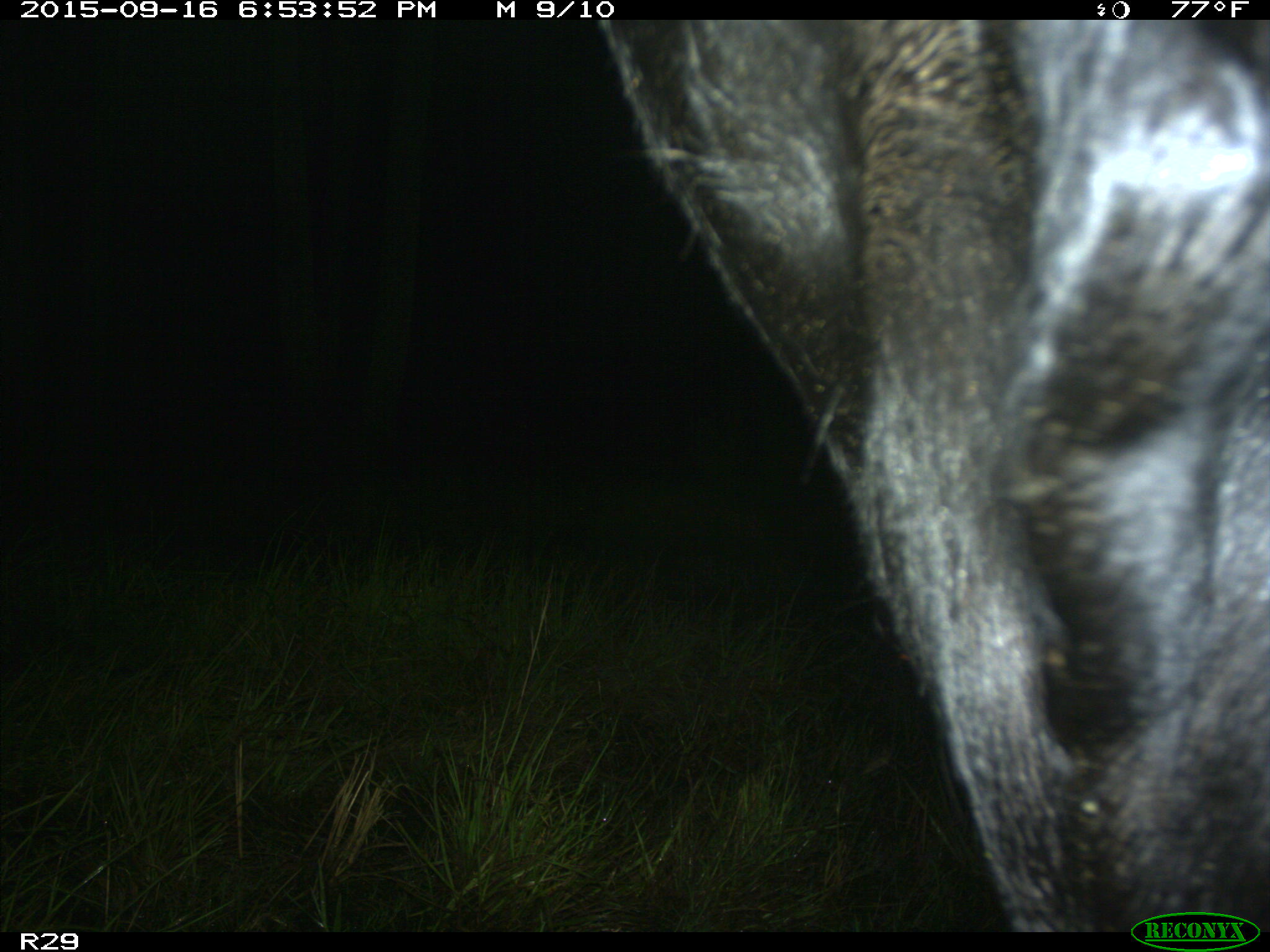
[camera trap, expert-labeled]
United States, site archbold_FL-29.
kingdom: Animalia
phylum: Chordata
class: Mammalia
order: Artiodactyla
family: Bovidae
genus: Bos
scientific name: Bos taurus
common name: domestic cow